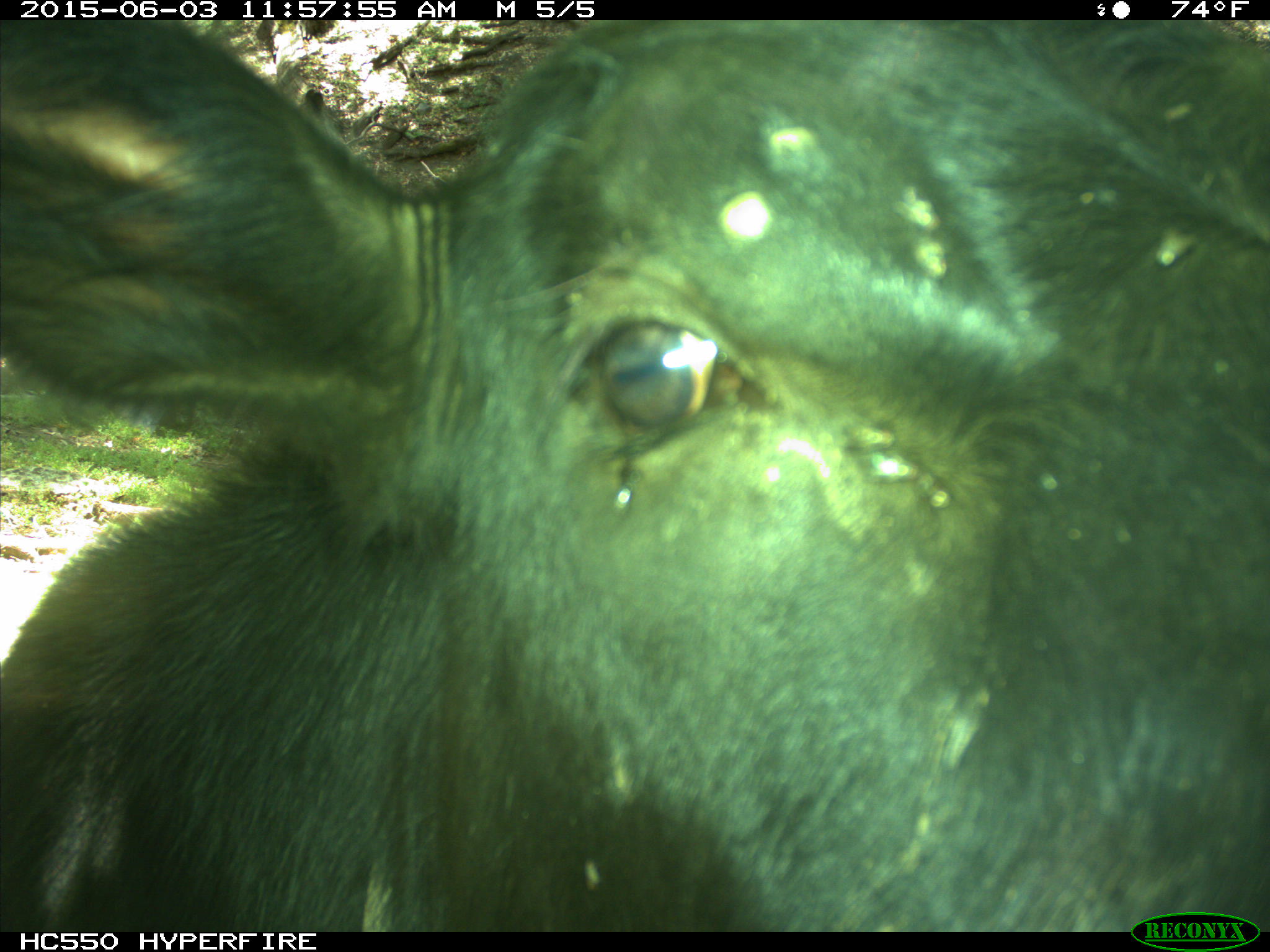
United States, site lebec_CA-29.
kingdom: Animalia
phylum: Chordata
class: Mammalia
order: Artiodactyla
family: Bovidae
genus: Bos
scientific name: Bos taurus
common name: domestic cow